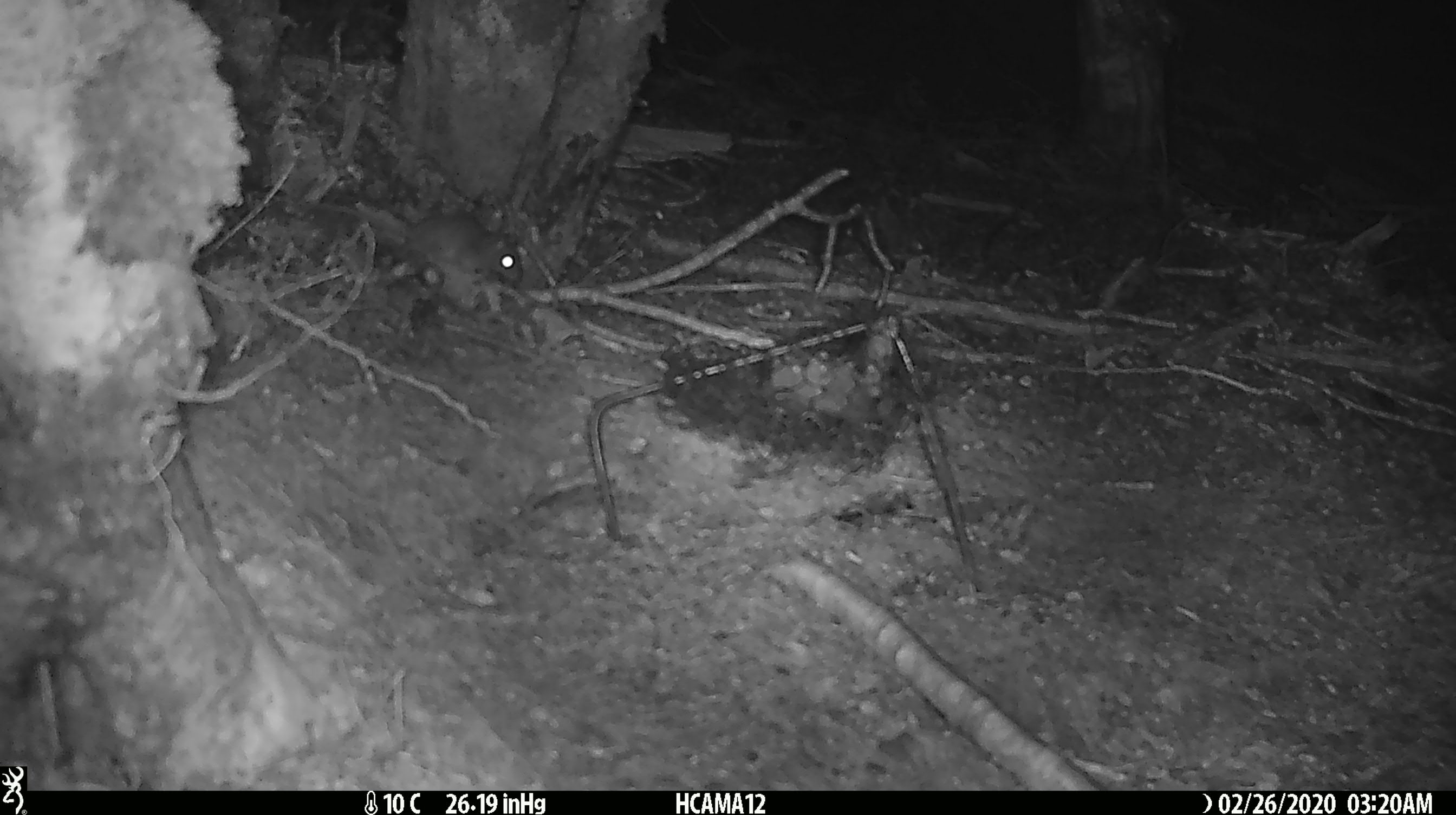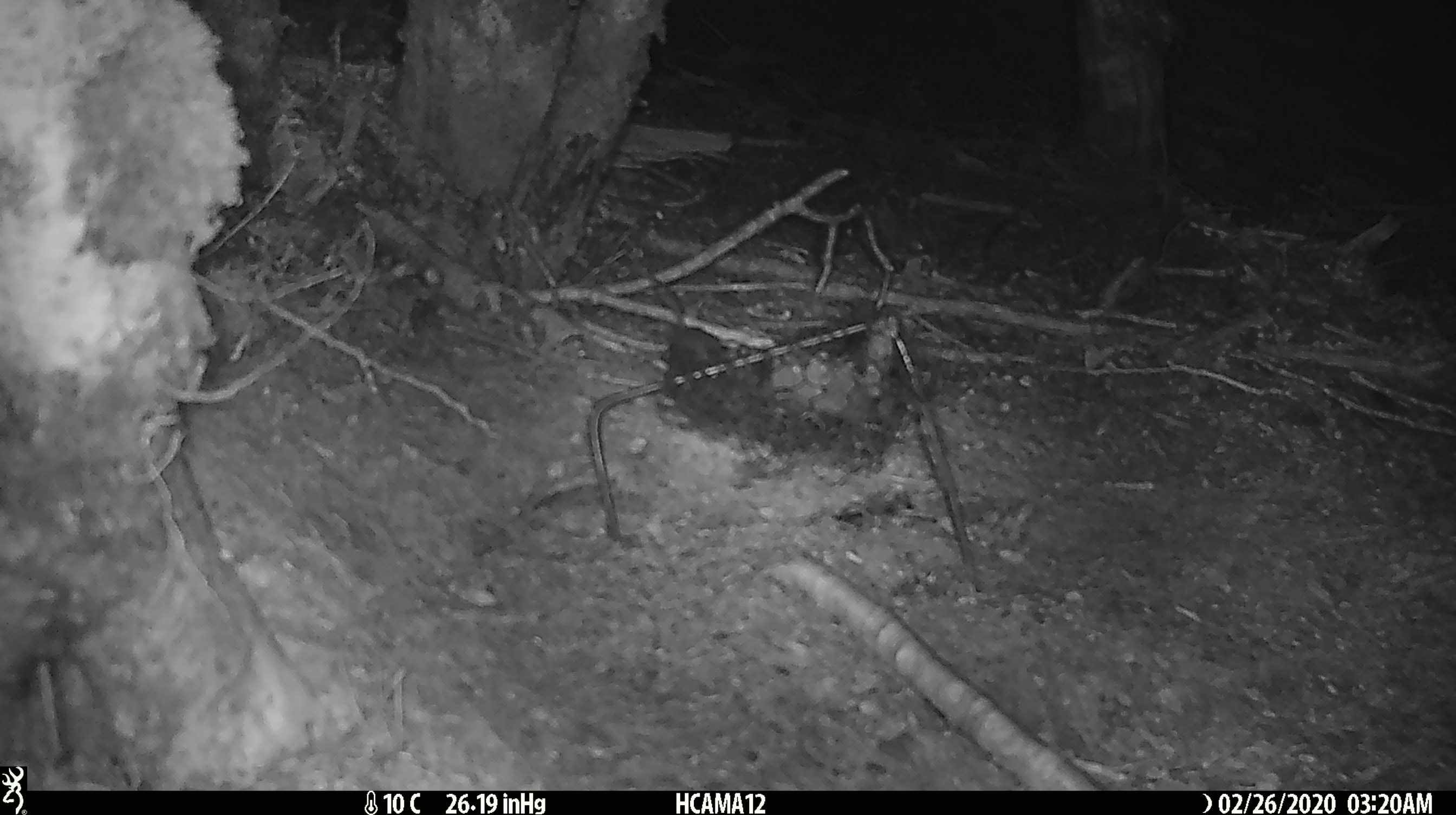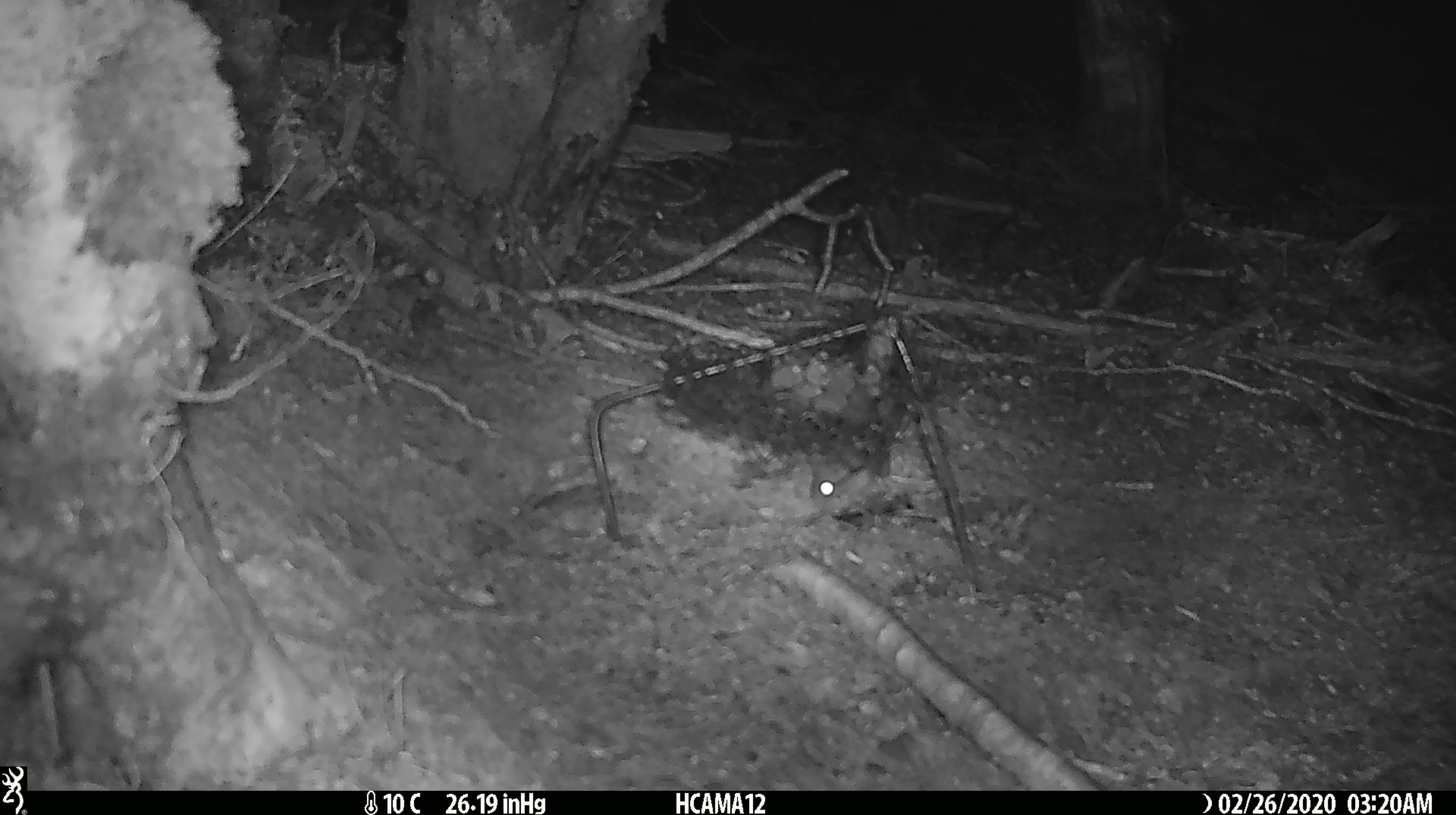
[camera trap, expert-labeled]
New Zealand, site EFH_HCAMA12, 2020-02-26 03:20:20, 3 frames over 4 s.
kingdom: Animalia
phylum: Chordata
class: Mammalia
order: Rodentia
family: Muridae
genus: Mus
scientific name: Mus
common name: mouse